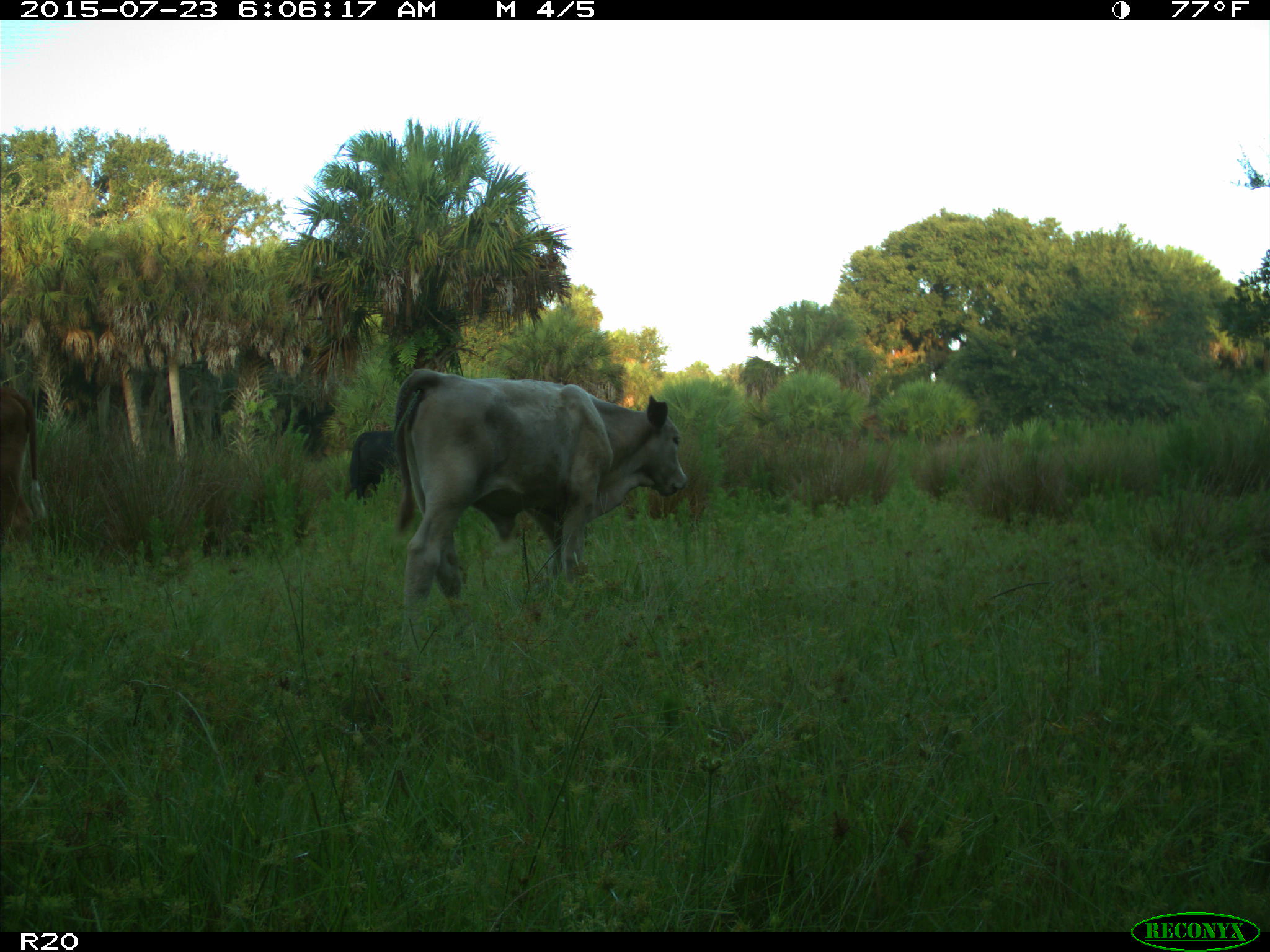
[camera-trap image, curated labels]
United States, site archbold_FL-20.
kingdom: Animalia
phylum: Chordata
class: Mammalia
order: Artiodactyla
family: Bovidae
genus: Bos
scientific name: Bos taurus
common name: domestic cow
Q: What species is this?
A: Bos taurus (domestic cow).